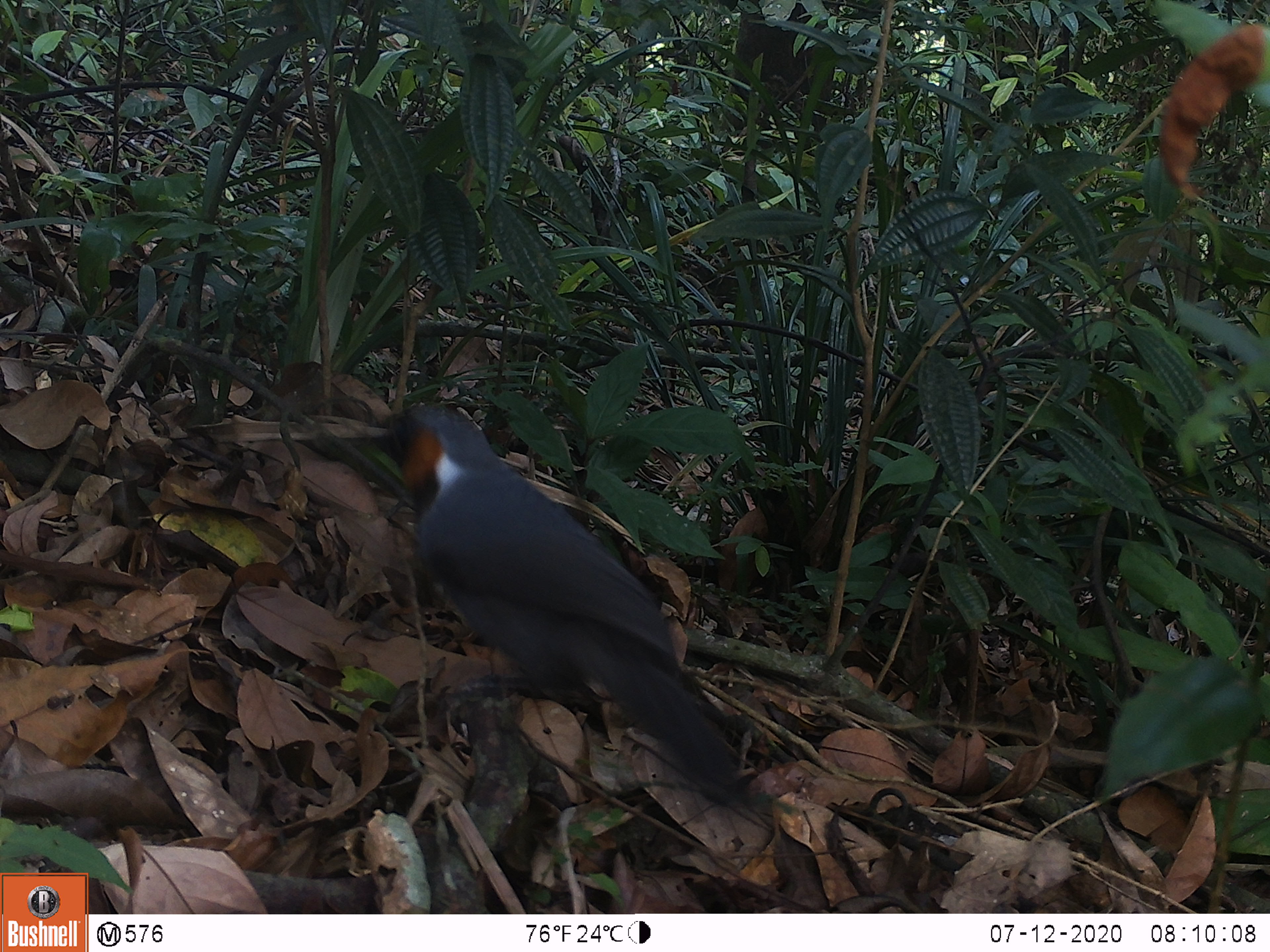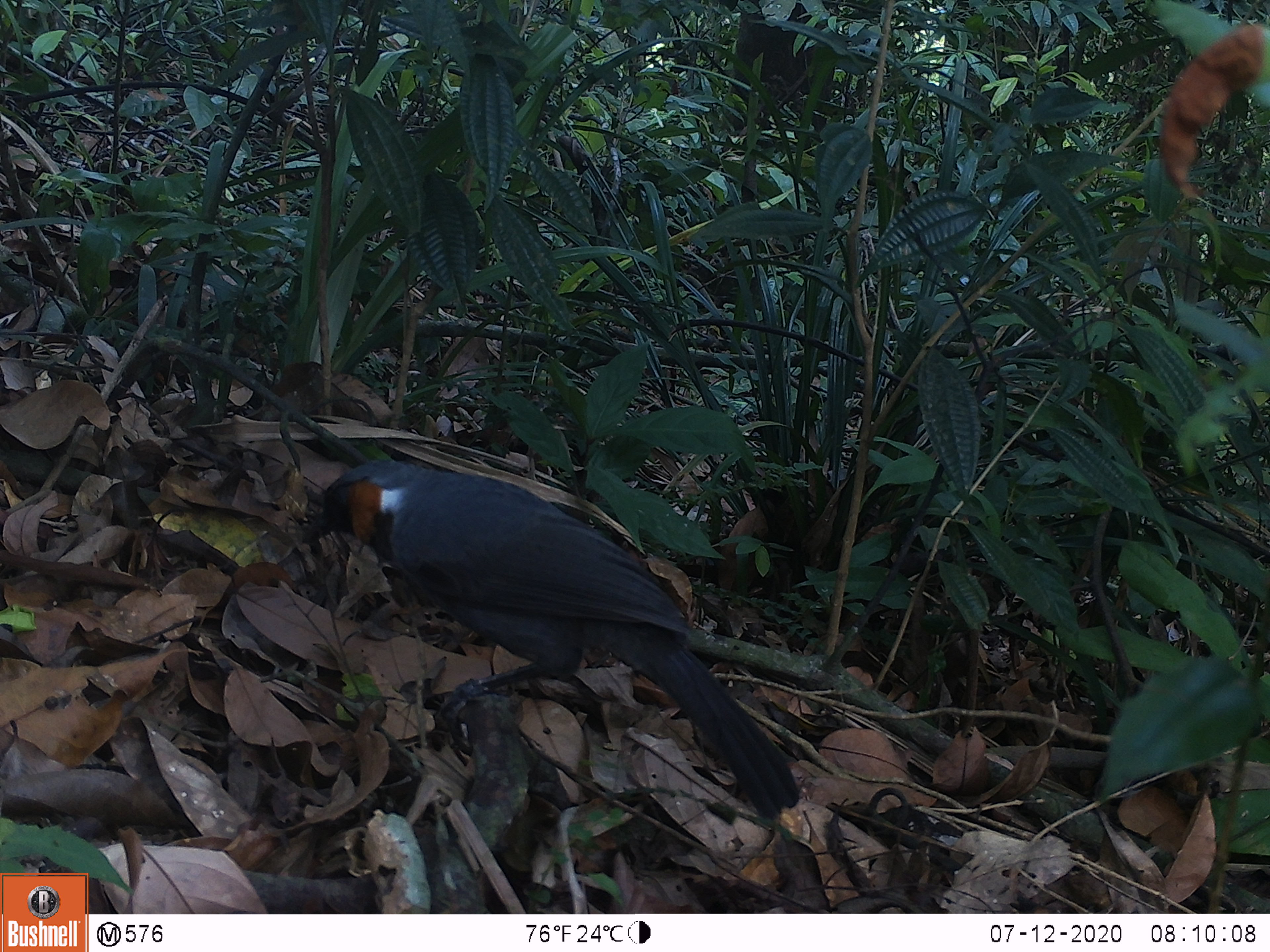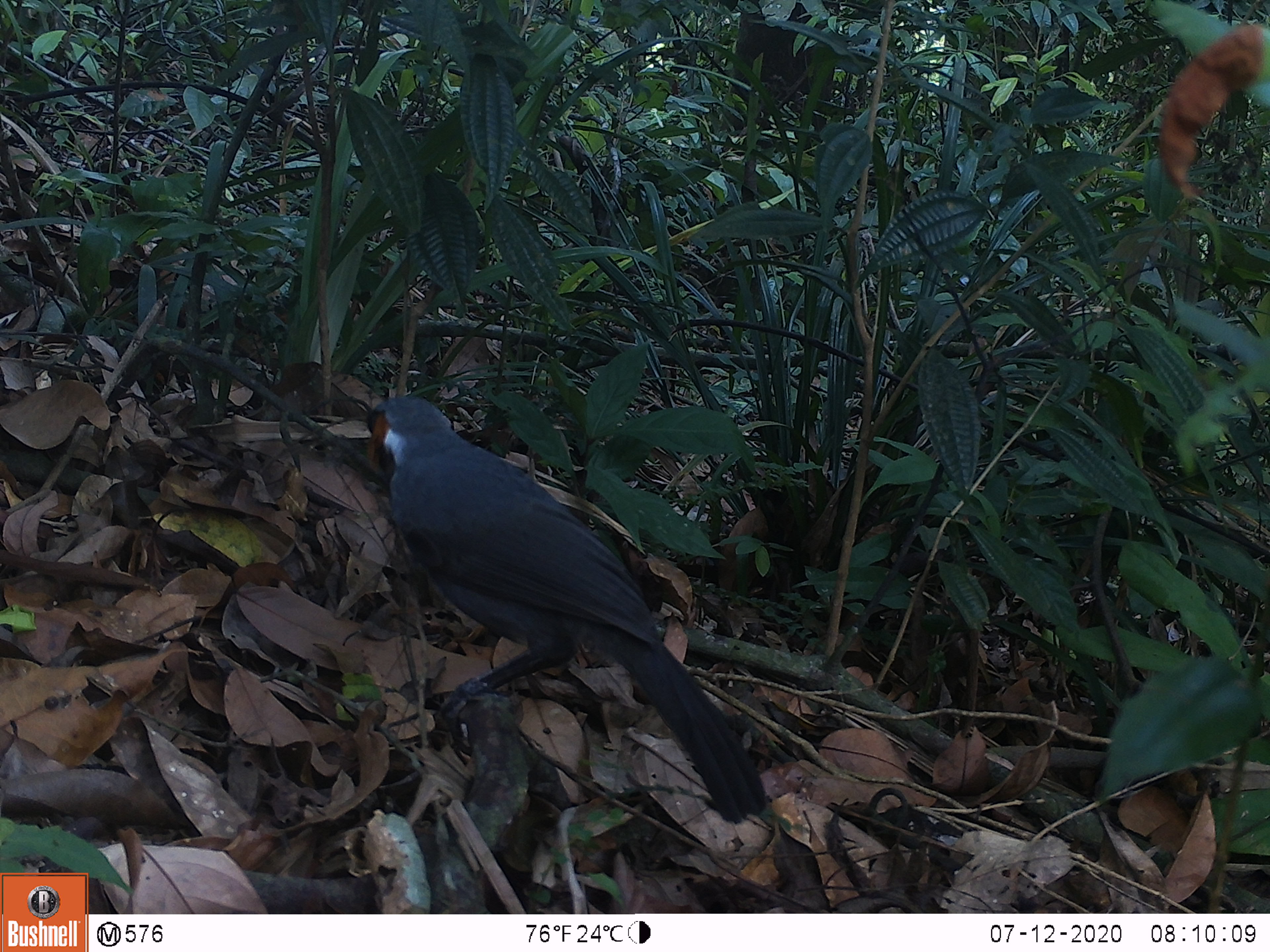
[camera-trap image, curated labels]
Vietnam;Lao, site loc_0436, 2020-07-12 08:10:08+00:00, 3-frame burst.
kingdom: Animalia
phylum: Chordata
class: Aves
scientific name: Aves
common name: bird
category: unidentified bird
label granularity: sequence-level